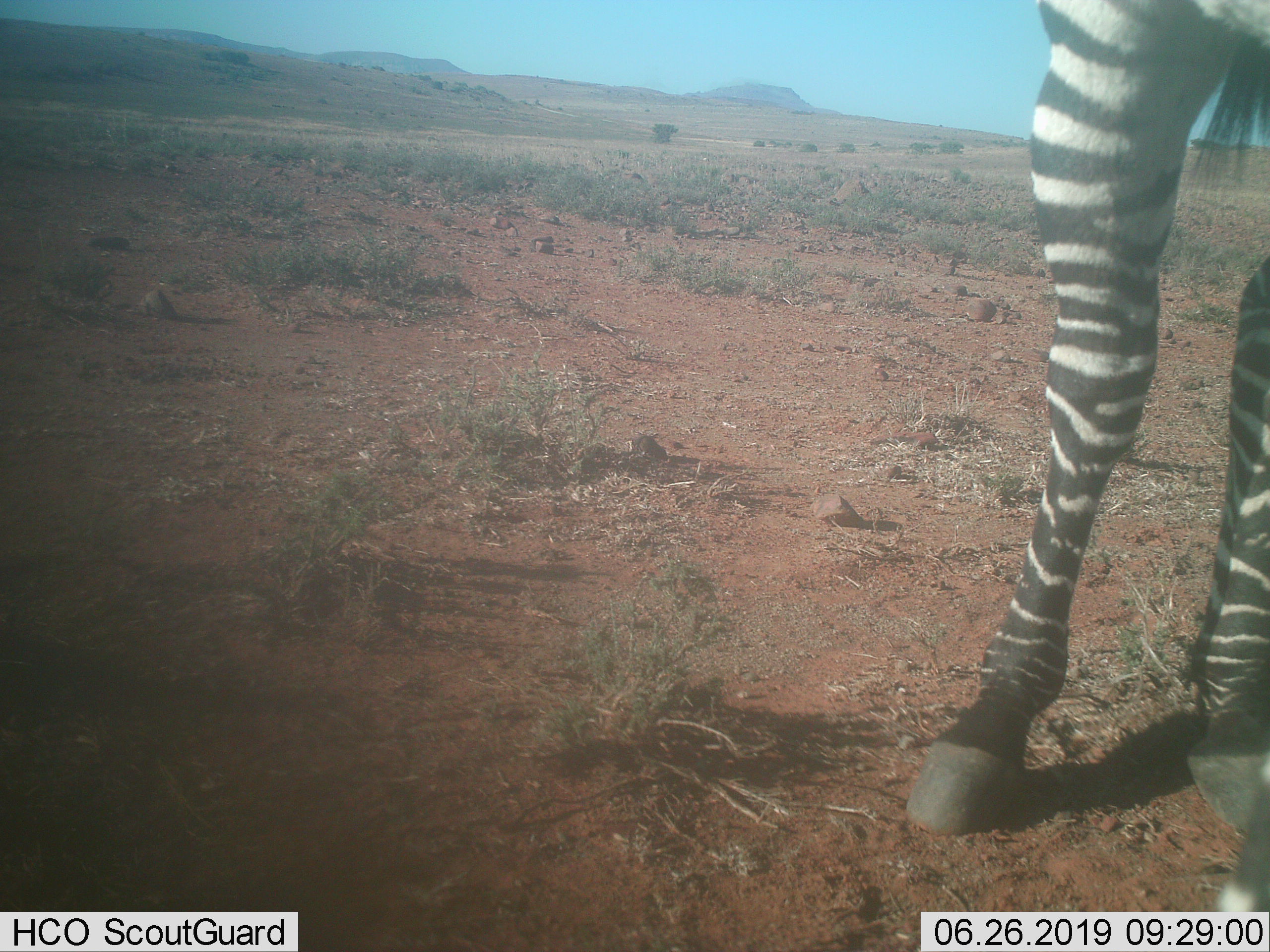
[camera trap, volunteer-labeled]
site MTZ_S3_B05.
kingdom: Animalia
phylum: Chordata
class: Mammalia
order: Perissodactyla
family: Equidae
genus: Equus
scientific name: Equus zebra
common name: mountain zebra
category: zebramountain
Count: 1.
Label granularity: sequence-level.